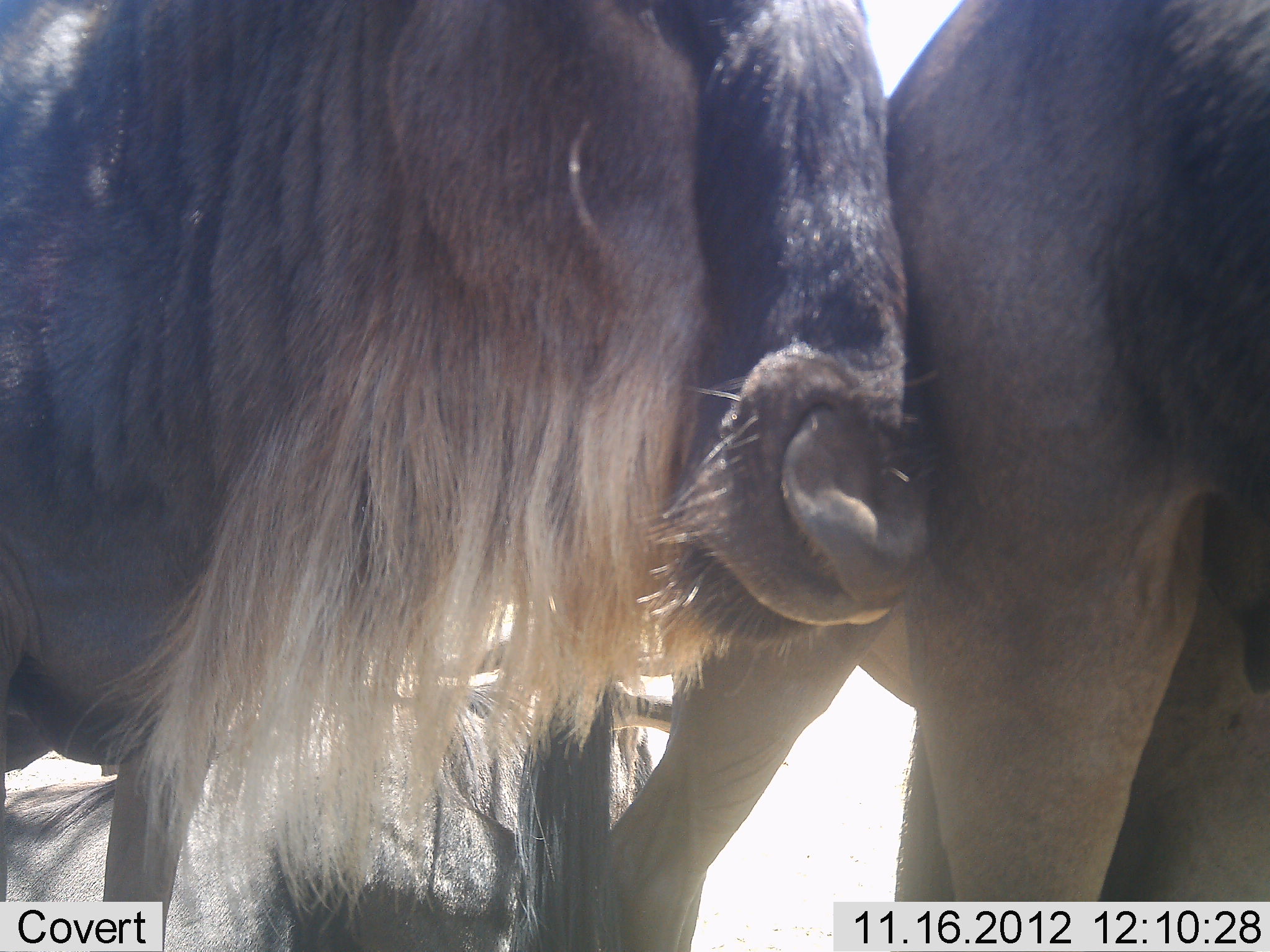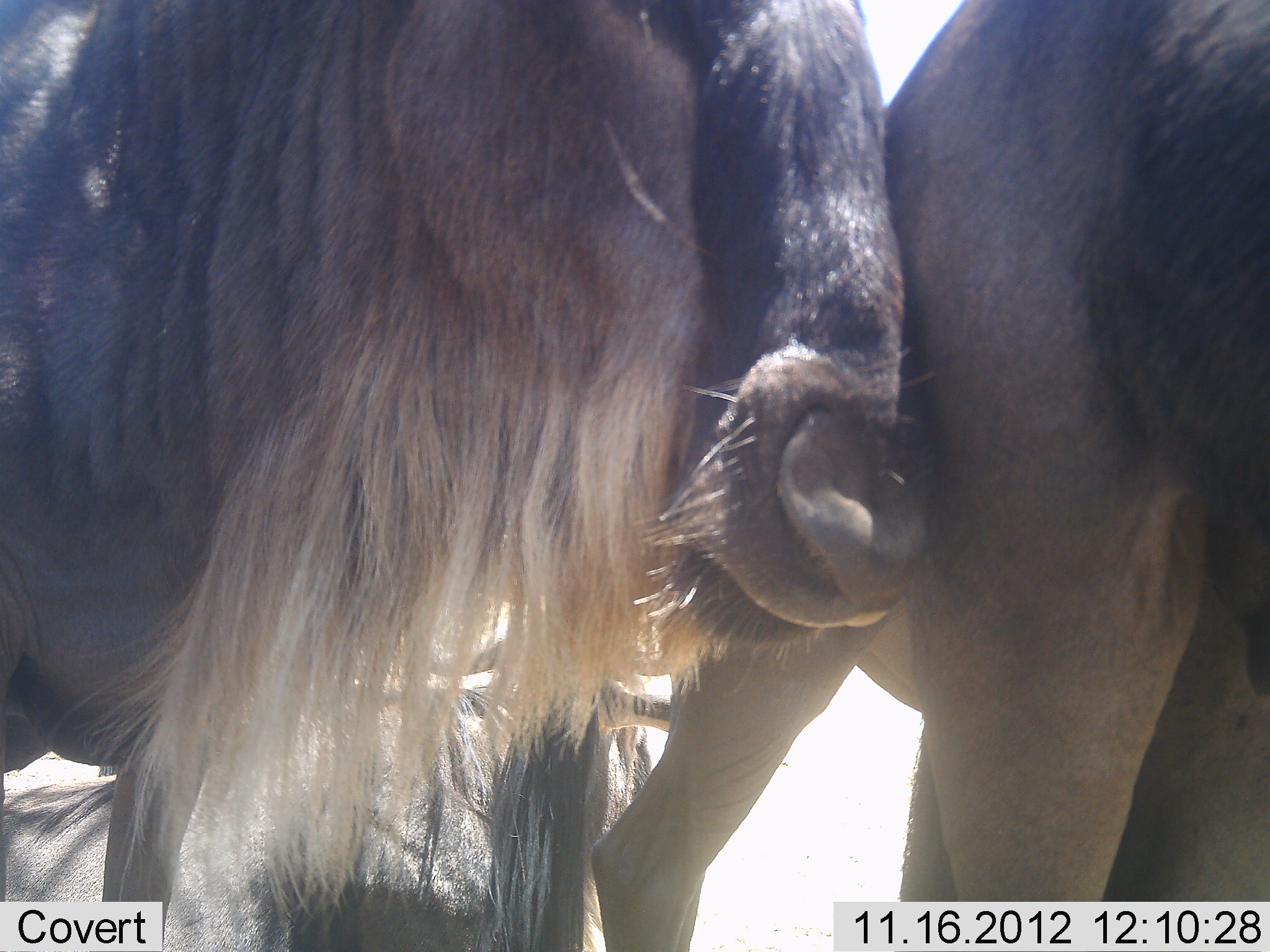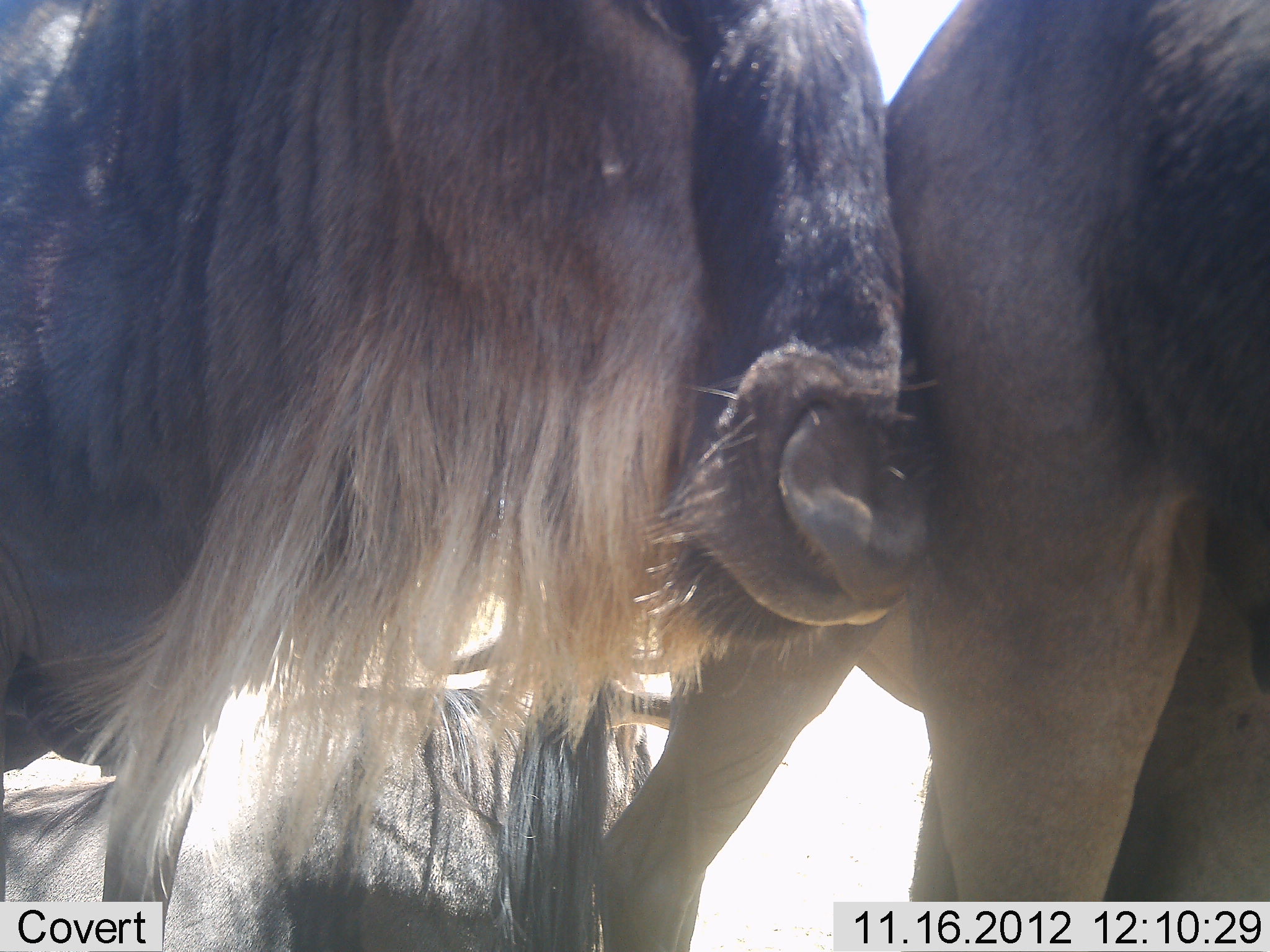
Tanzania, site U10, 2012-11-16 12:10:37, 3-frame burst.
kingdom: Animalia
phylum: Chordata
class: Mammalia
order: Artiodactyla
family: Bovidae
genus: Connochaetes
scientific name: Connochaetes taurinus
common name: blue wildebeest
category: wildebeest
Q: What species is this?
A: Wildebeest (blue wildebeest) (Connochaetes taurinus).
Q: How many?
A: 3.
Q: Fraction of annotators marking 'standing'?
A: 70%.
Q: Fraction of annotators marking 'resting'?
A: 50%.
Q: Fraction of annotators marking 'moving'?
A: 0%.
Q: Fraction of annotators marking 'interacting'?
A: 30%.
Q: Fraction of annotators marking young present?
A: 0%.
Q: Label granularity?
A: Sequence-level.